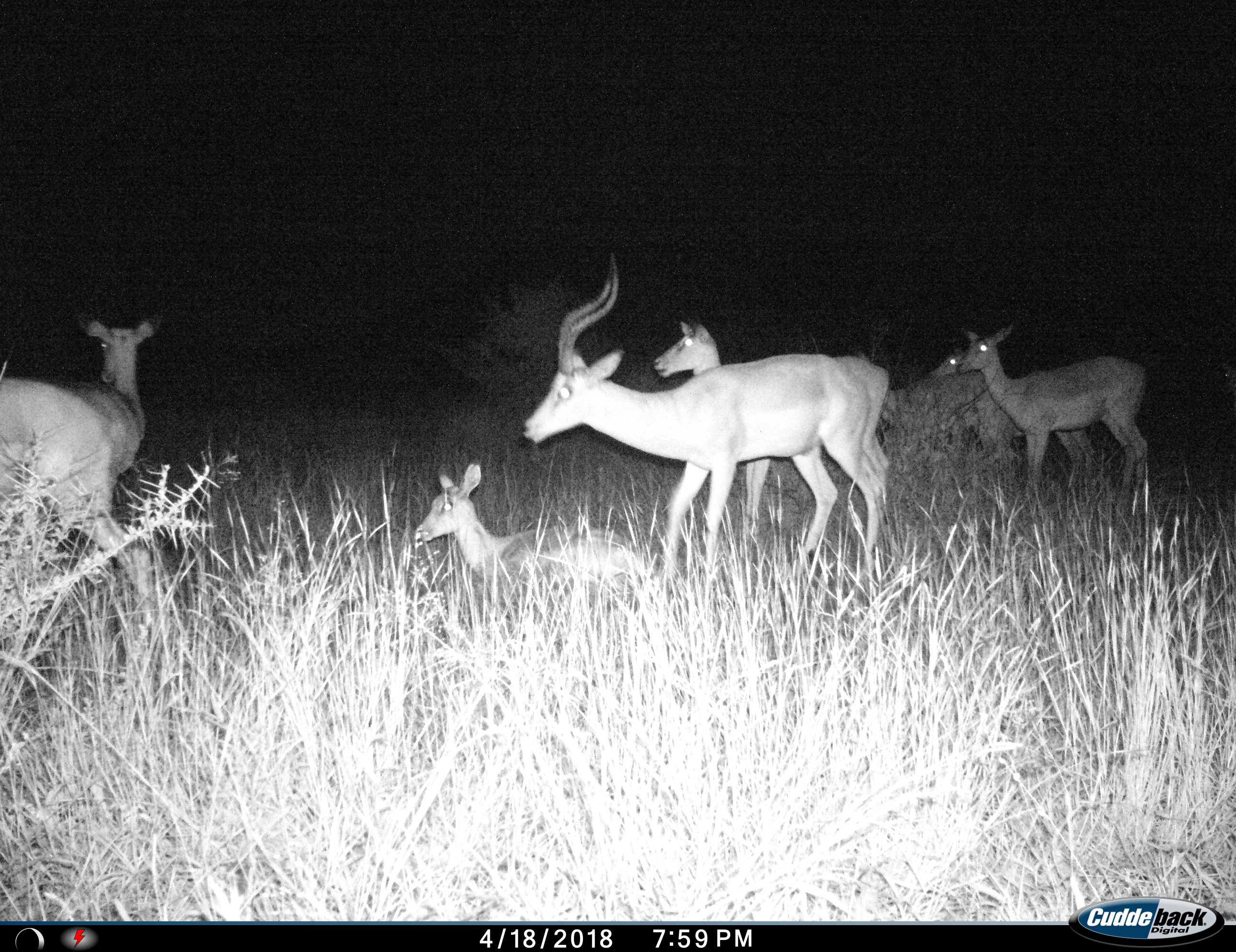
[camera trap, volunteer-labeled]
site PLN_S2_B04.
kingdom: Animalia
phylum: Chordata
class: Mammalia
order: Artiodactyla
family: Bovidae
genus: Aepyceros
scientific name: Aepyceros melampus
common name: impala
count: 7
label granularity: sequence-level